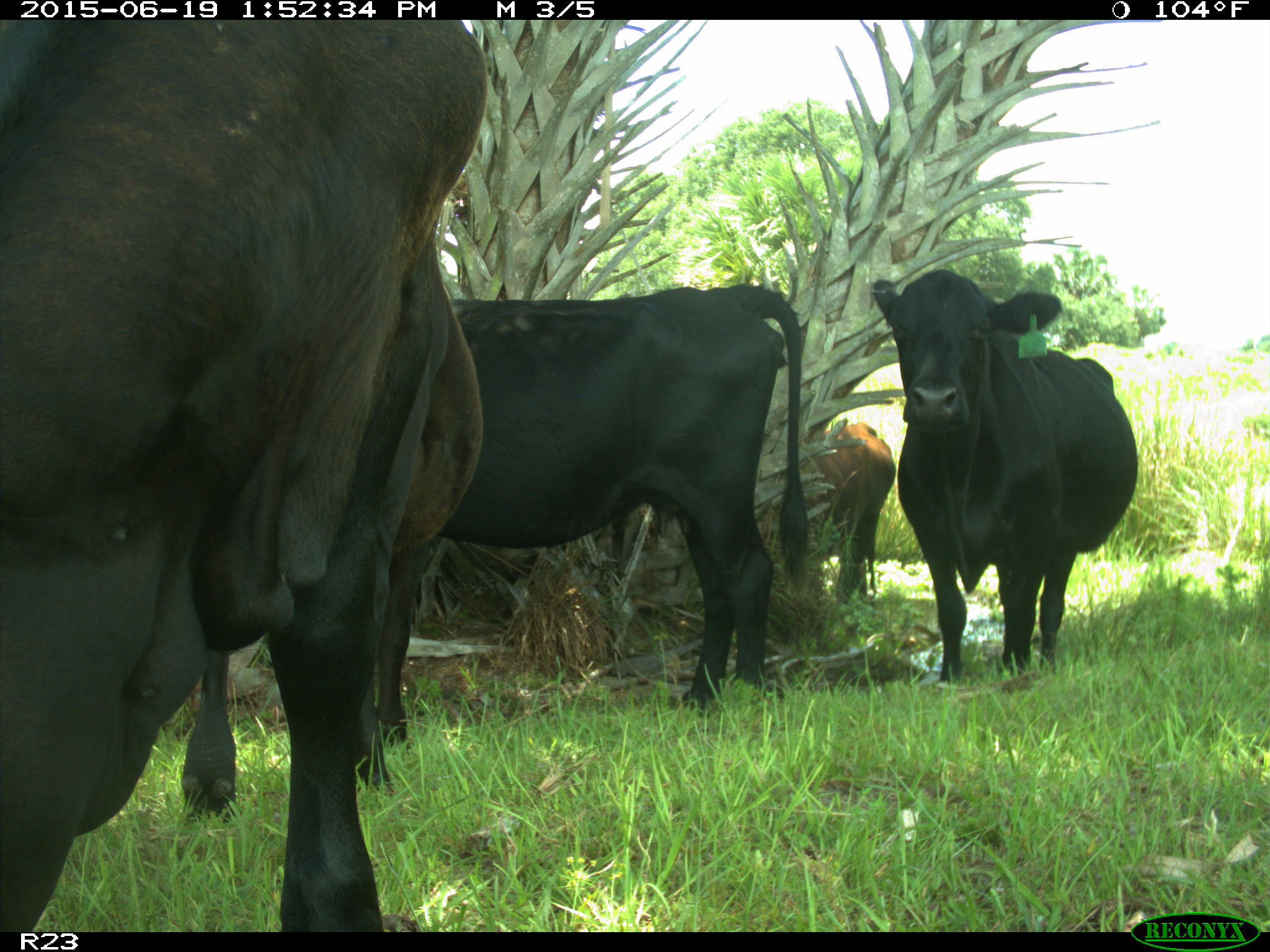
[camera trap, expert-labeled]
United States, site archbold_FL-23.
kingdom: Animalia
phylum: Chordata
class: Mammalia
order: Artiodactyla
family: Suidae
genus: Sus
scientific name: Sus scrofa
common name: wild boar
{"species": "Sus scrofa (wild boar)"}